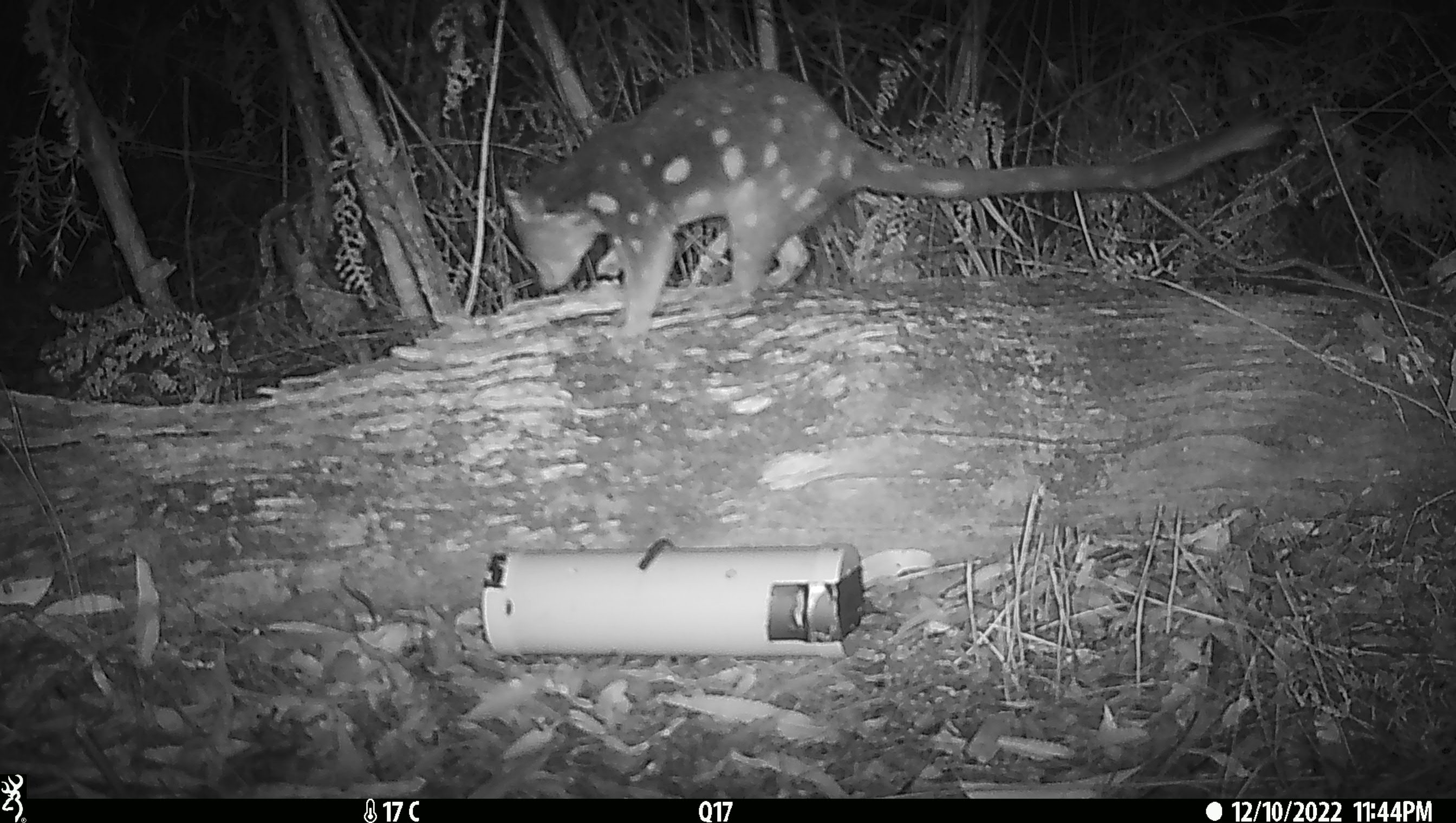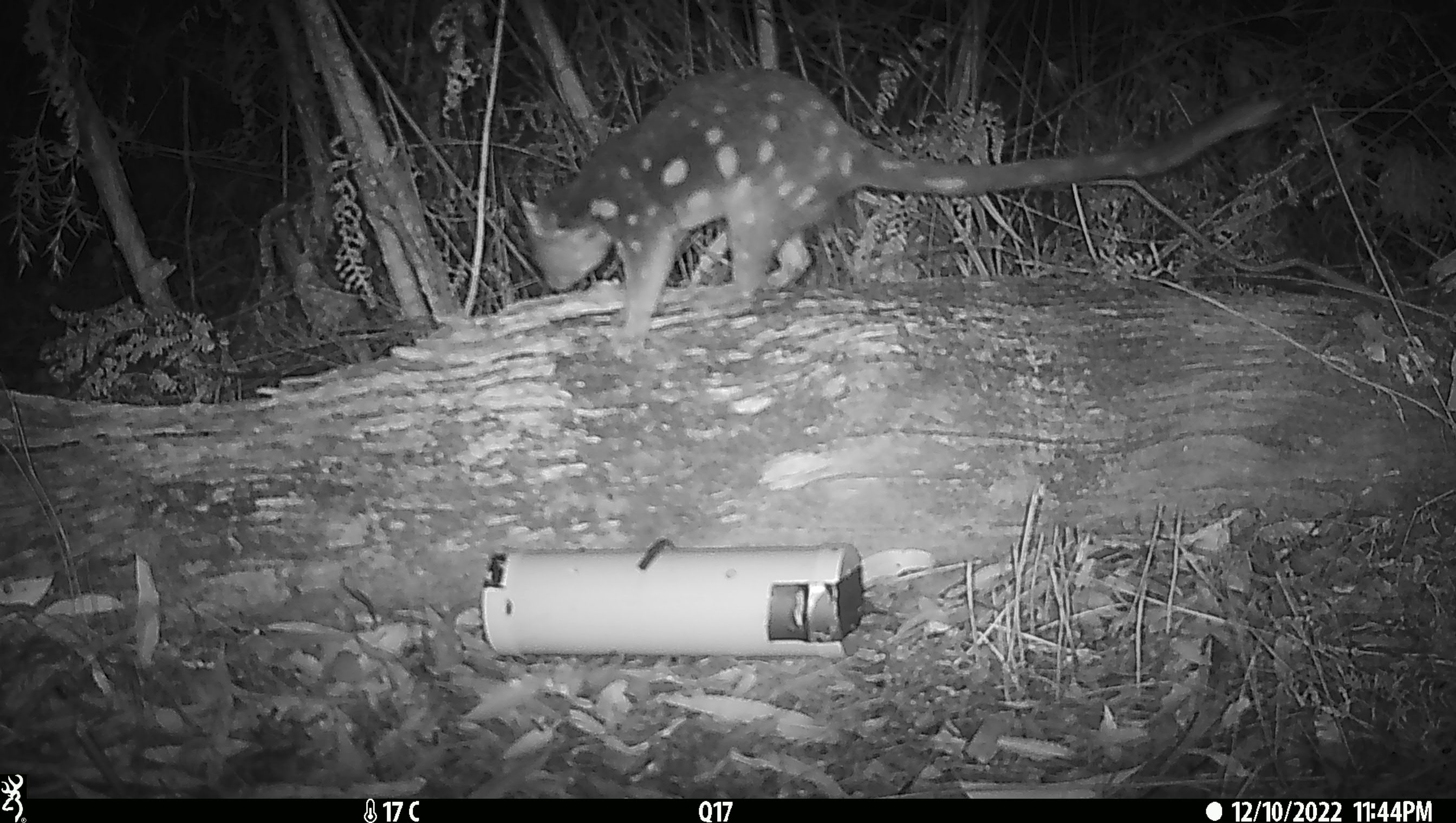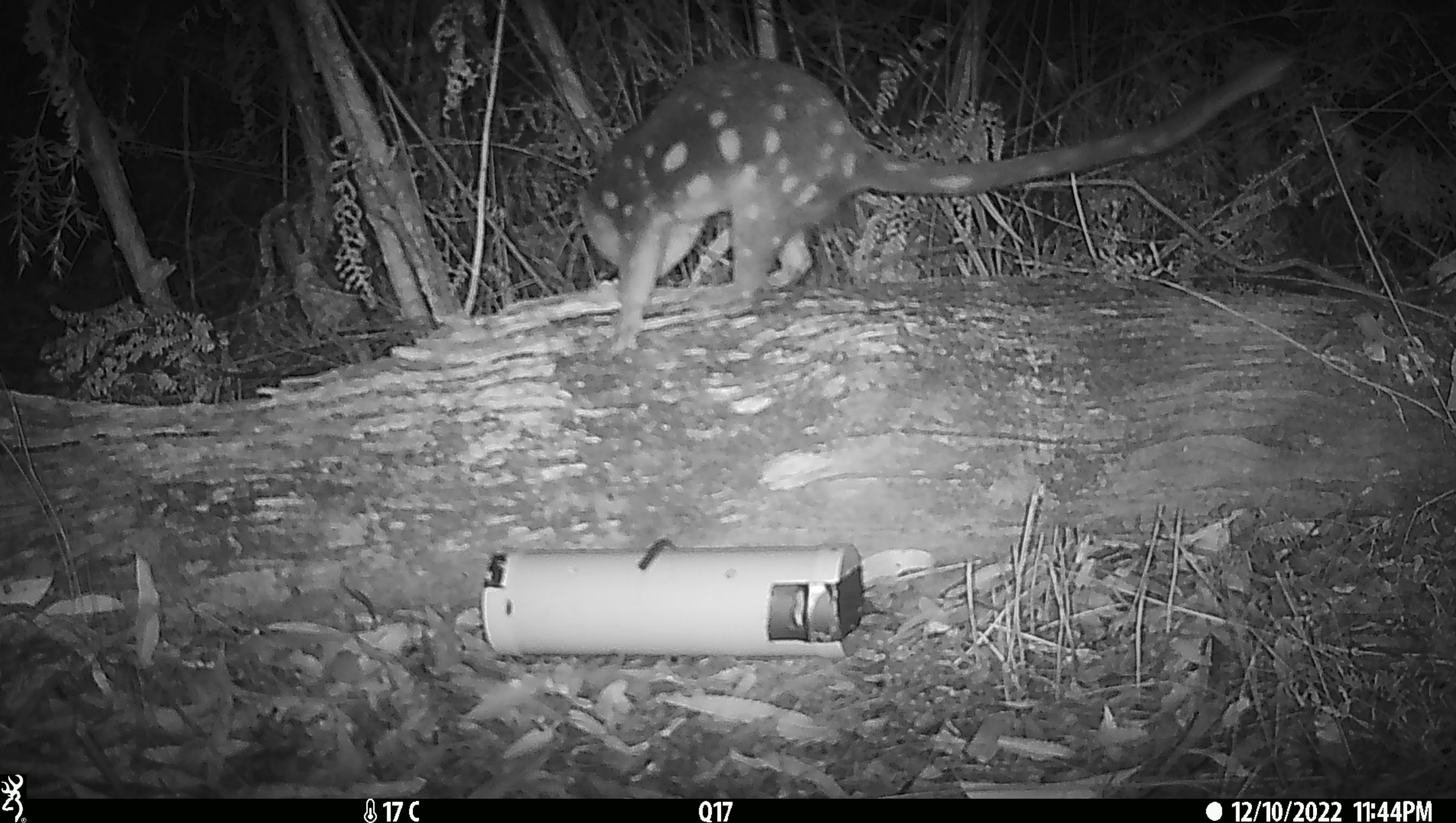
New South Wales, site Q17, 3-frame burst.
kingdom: Animalia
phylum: Chordata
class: Mammalia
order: Dasyuromorphia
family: Dasyuridae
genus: Dasyurus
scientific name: Dasyurus maculatus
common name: spotted-tailed quoll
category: quoll